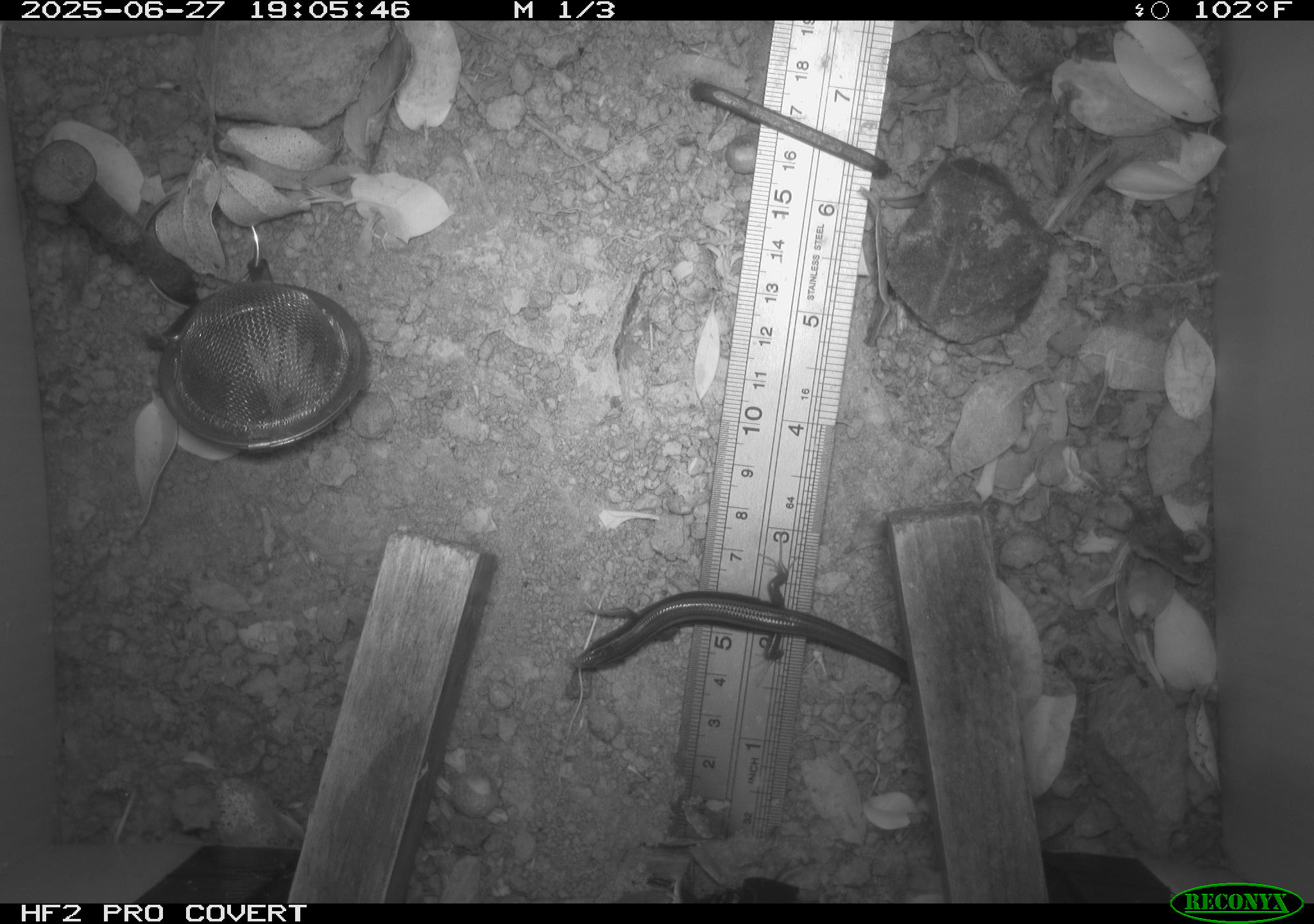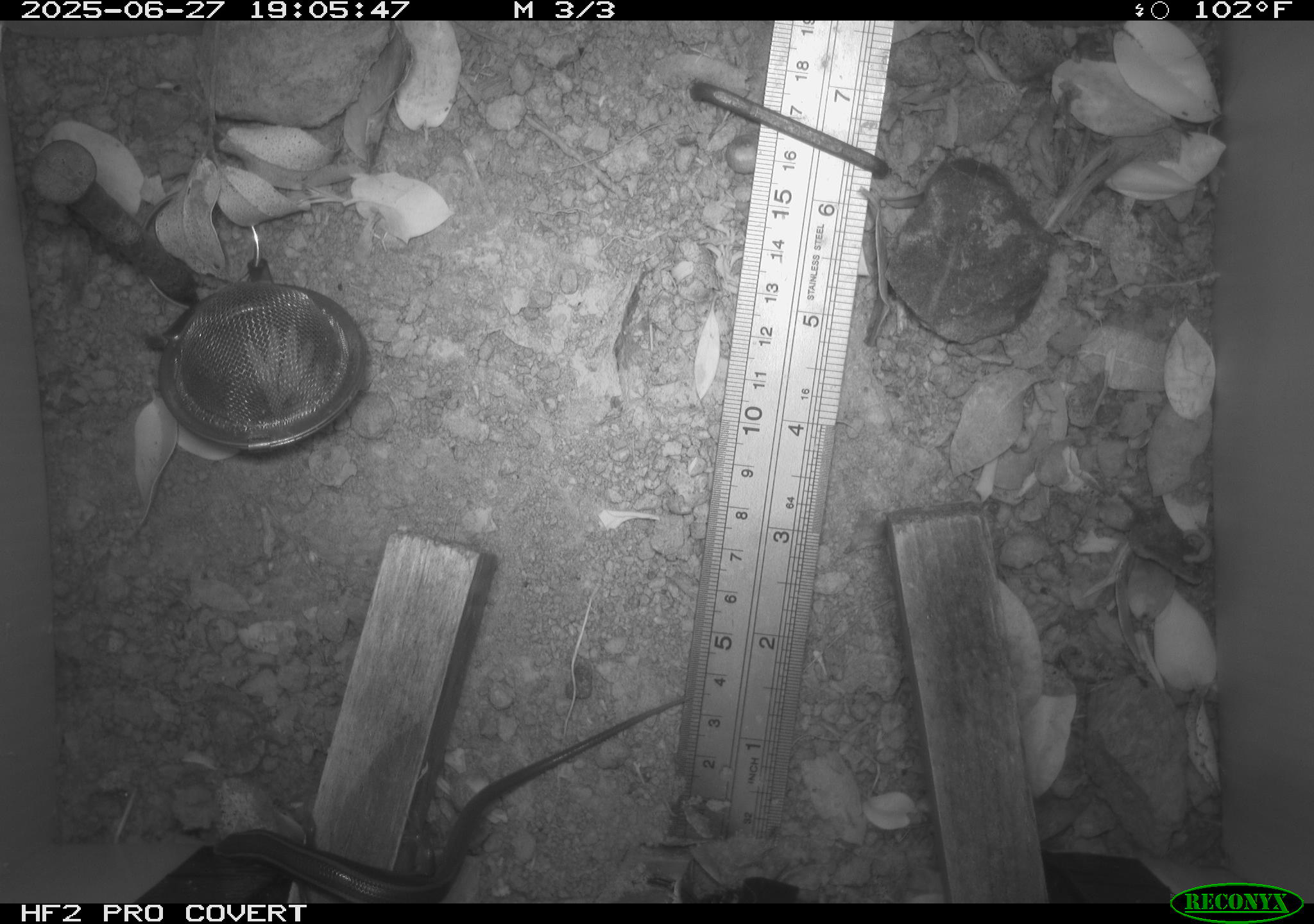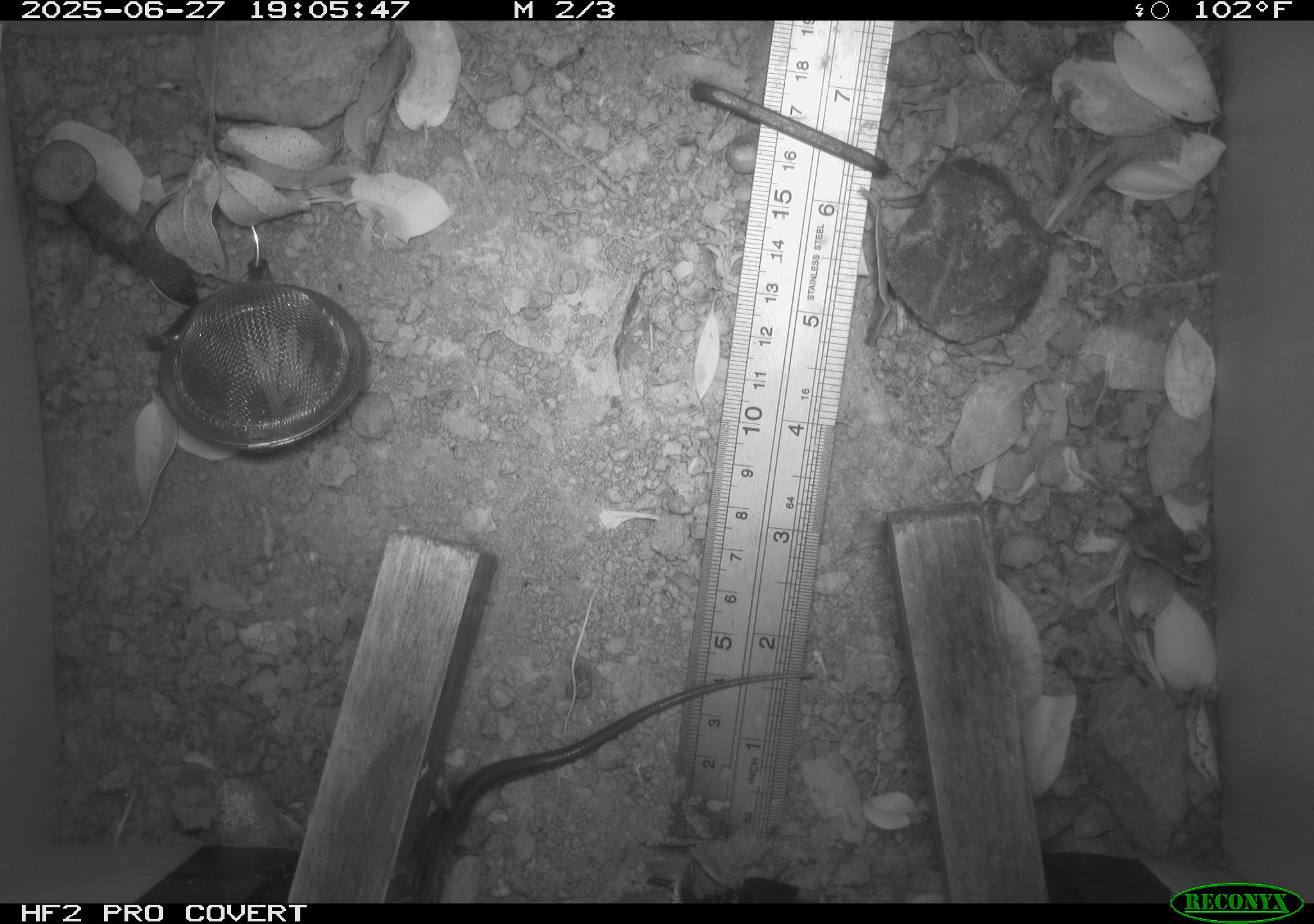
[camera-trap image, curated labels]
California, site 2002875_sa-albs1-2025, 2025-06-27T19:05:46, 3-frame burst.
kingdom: Animalia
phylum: Chordata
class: Reptilia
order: Squamata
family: Scincidae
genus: Plestiodon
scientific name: Plestiodon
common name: blue-tailed skinks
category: plestiodon species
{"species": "plestiodon species (blue-tailed skinks) (Plestiodon)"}